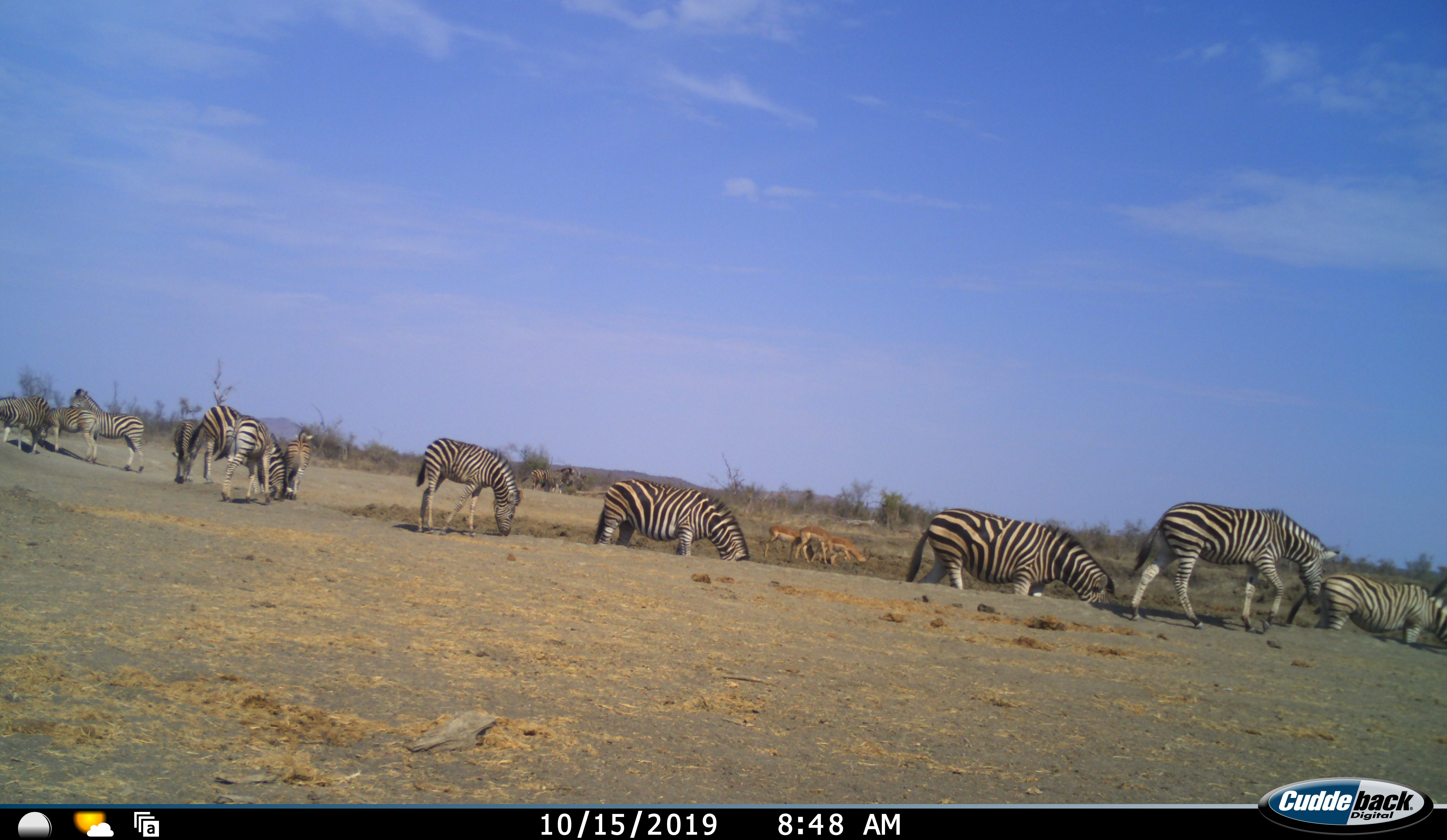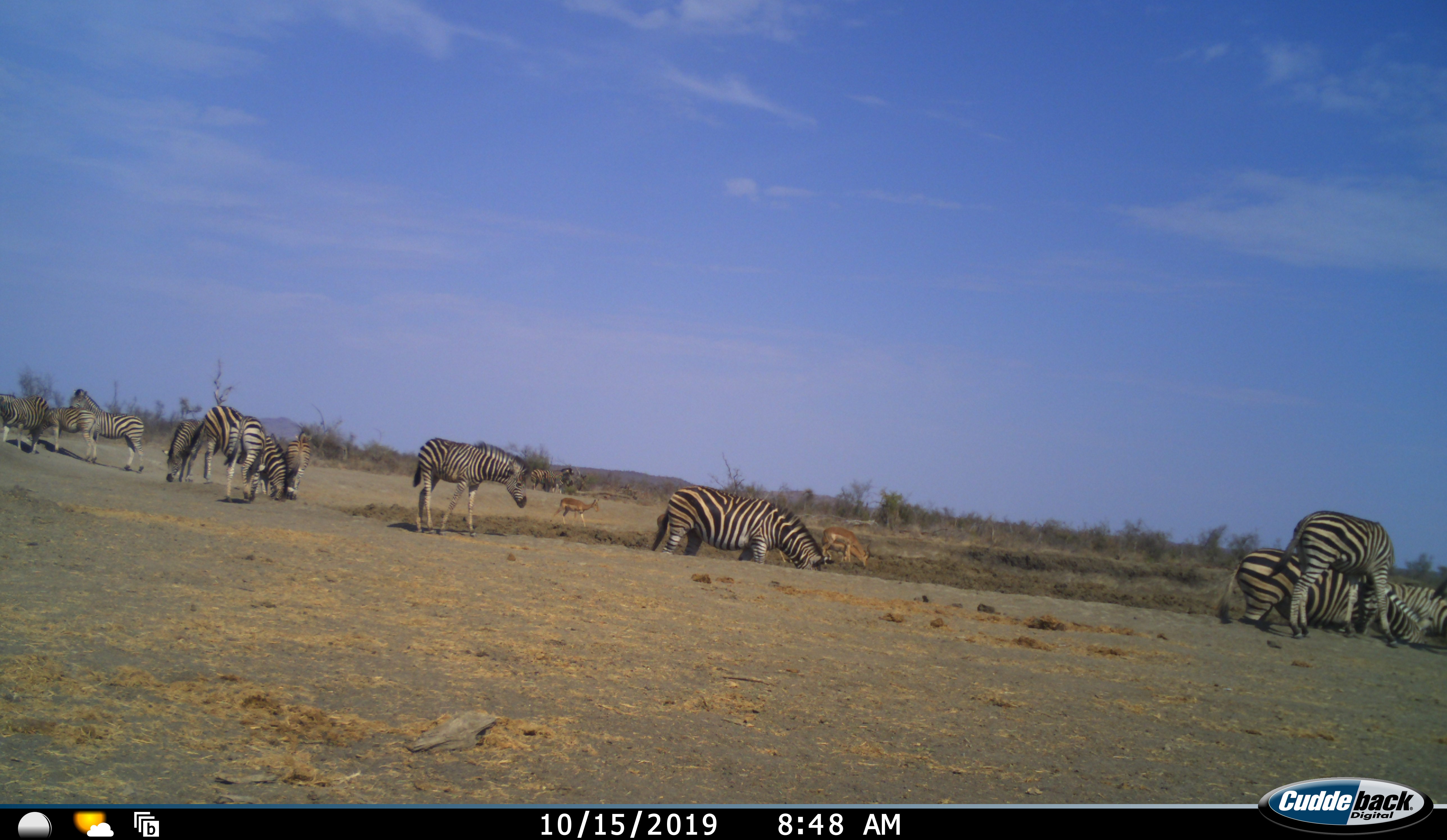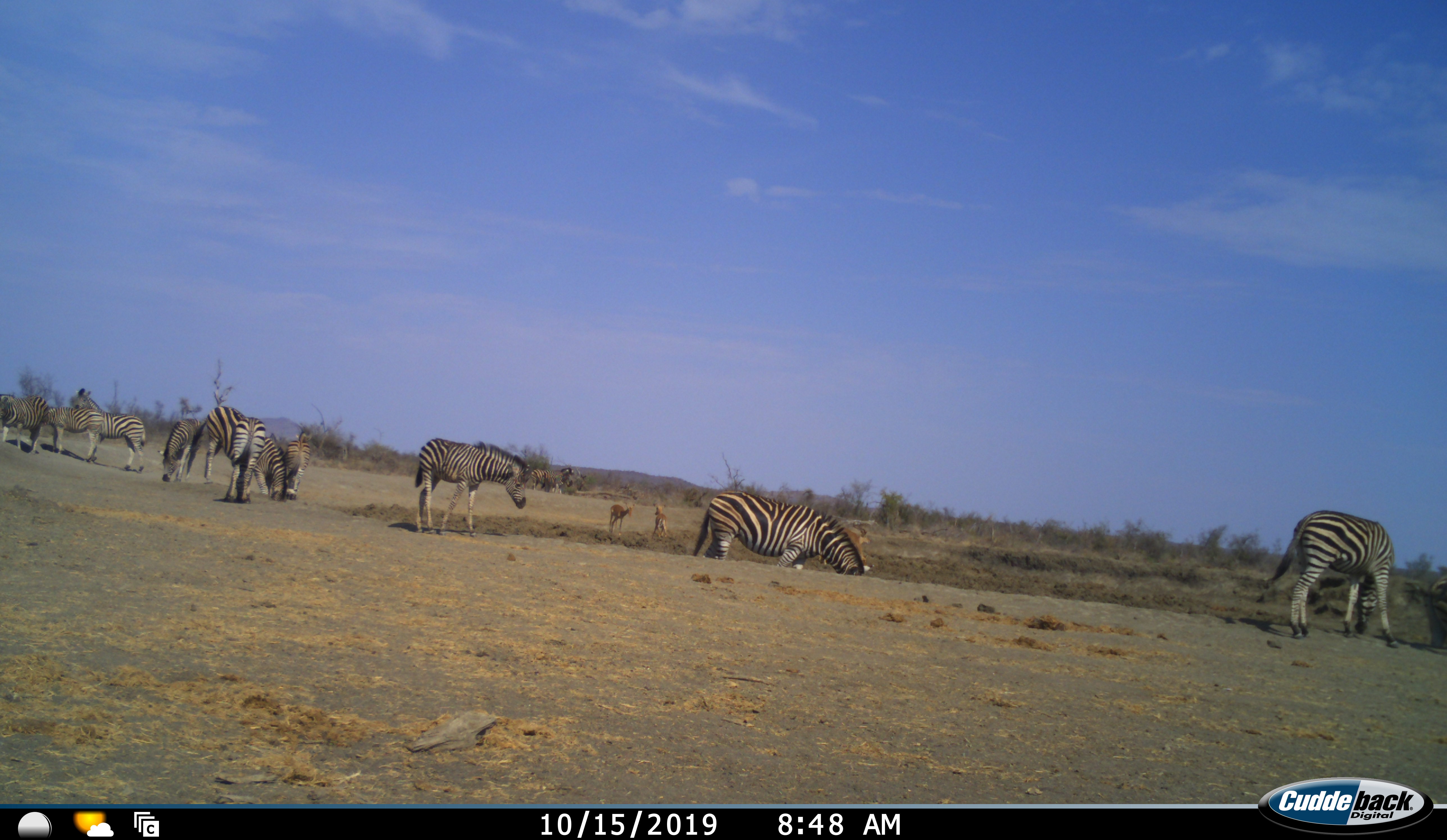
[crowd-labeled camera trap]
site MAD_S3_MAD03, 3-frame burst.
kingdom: Animalia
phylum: Chordata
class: Mammalia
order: Artiodactyla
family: Bovidae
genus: Aepyceros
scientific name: Aepyceros melampus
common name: impala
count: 3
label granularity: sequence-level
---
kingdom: Animalia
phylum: Chordata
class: Mammalia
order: Perissodactyla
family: Equidae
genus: Equus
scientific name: Equus quagga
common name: plains zebra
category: zebraplains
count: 11-50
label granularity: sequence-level